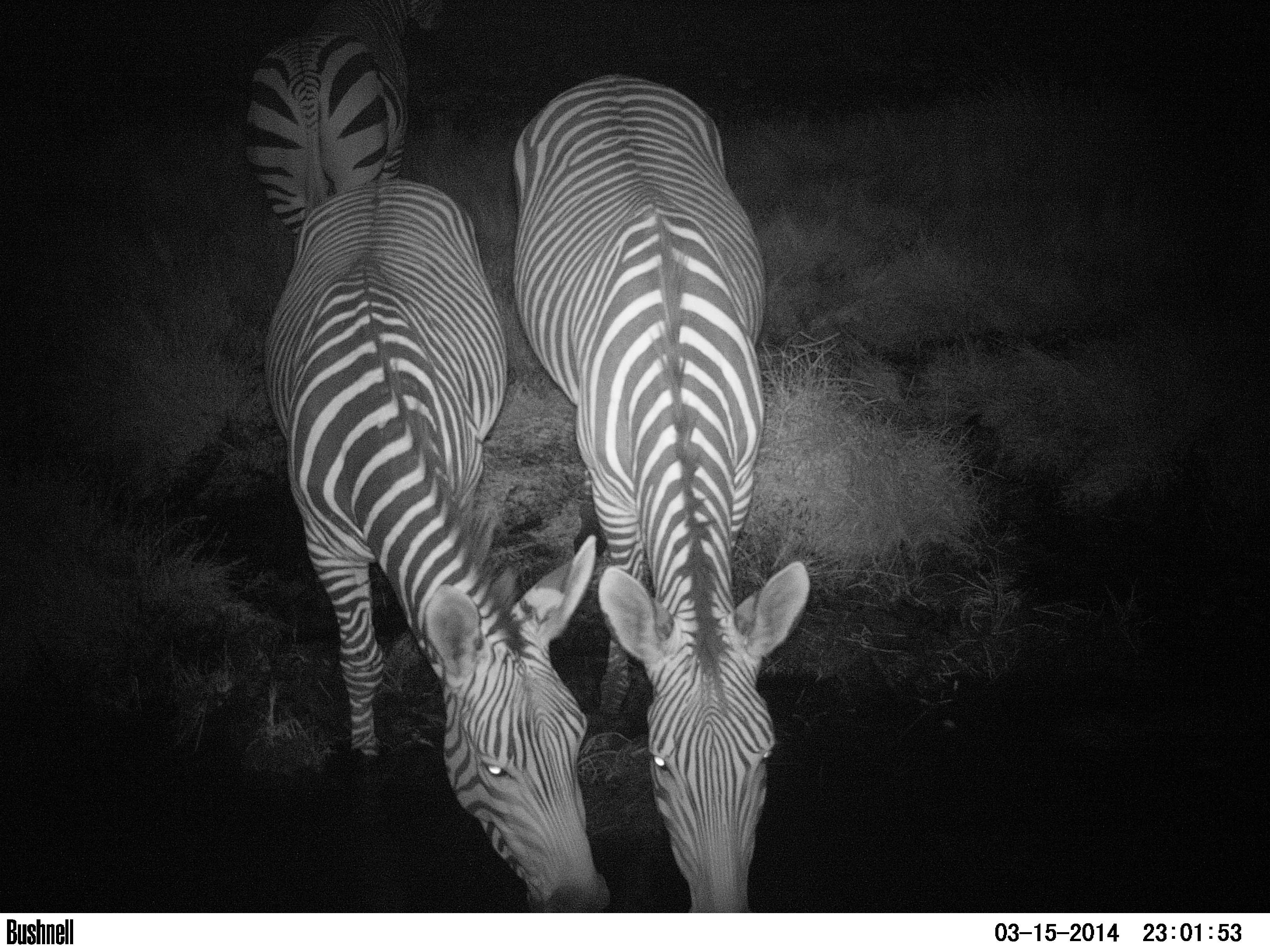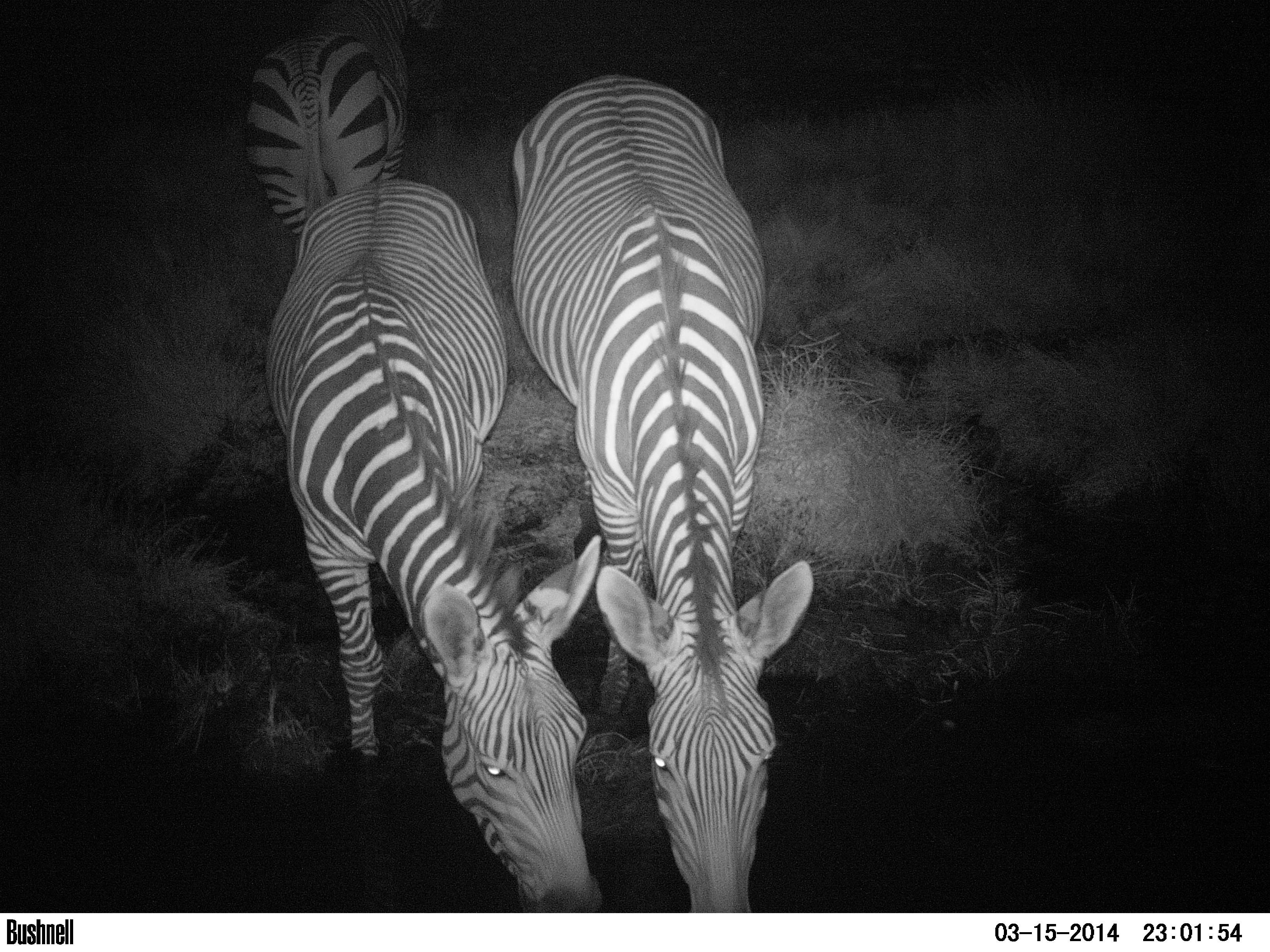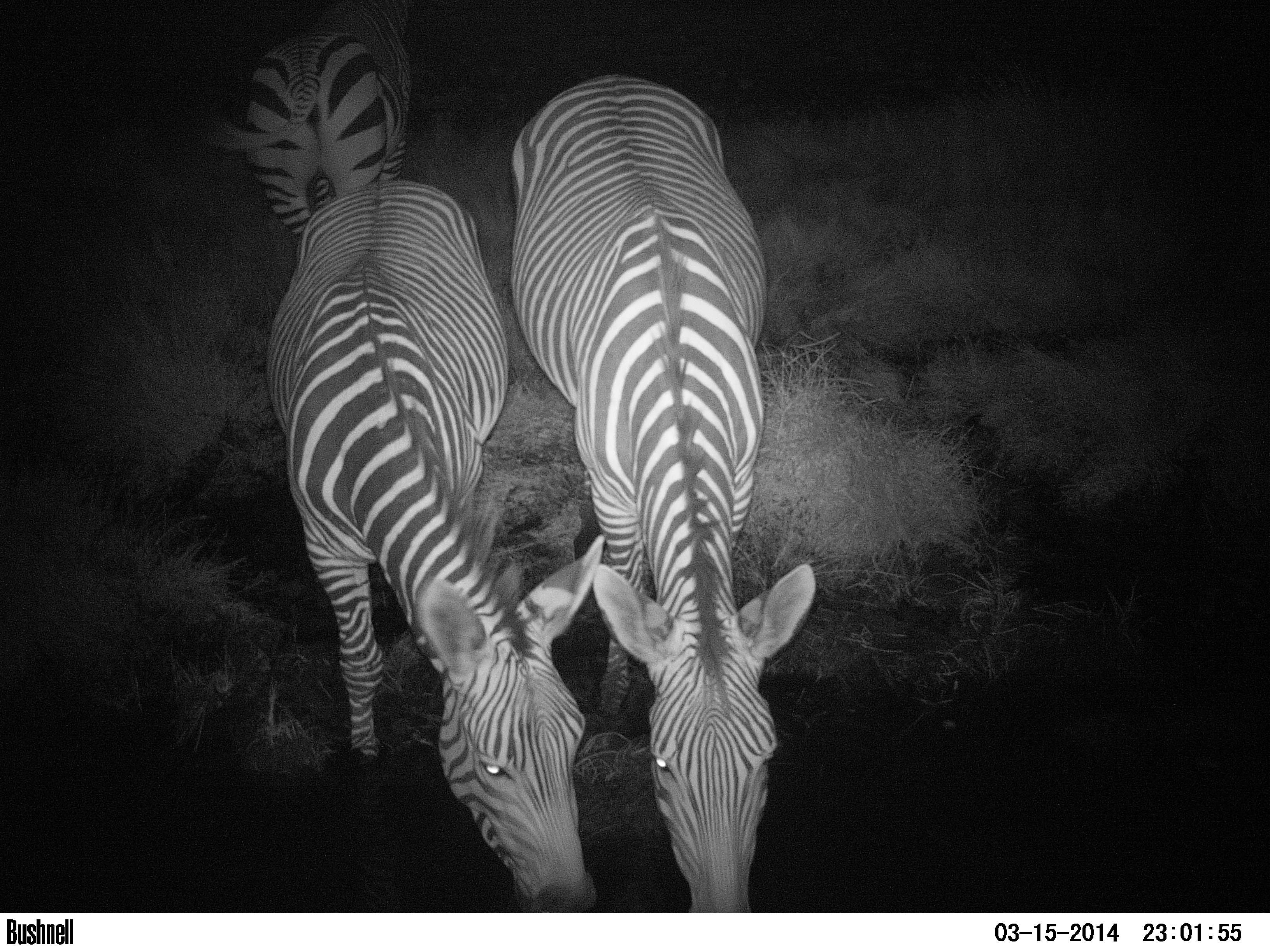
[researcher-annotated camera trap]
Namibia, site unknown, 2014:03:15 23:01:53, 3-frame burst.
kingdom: Animalia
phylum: Chordata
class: Mammalia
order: Perissodactyla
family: Equidae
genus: Equus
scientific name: Equus zebra hartmannae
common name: hartmann's mountain zebra